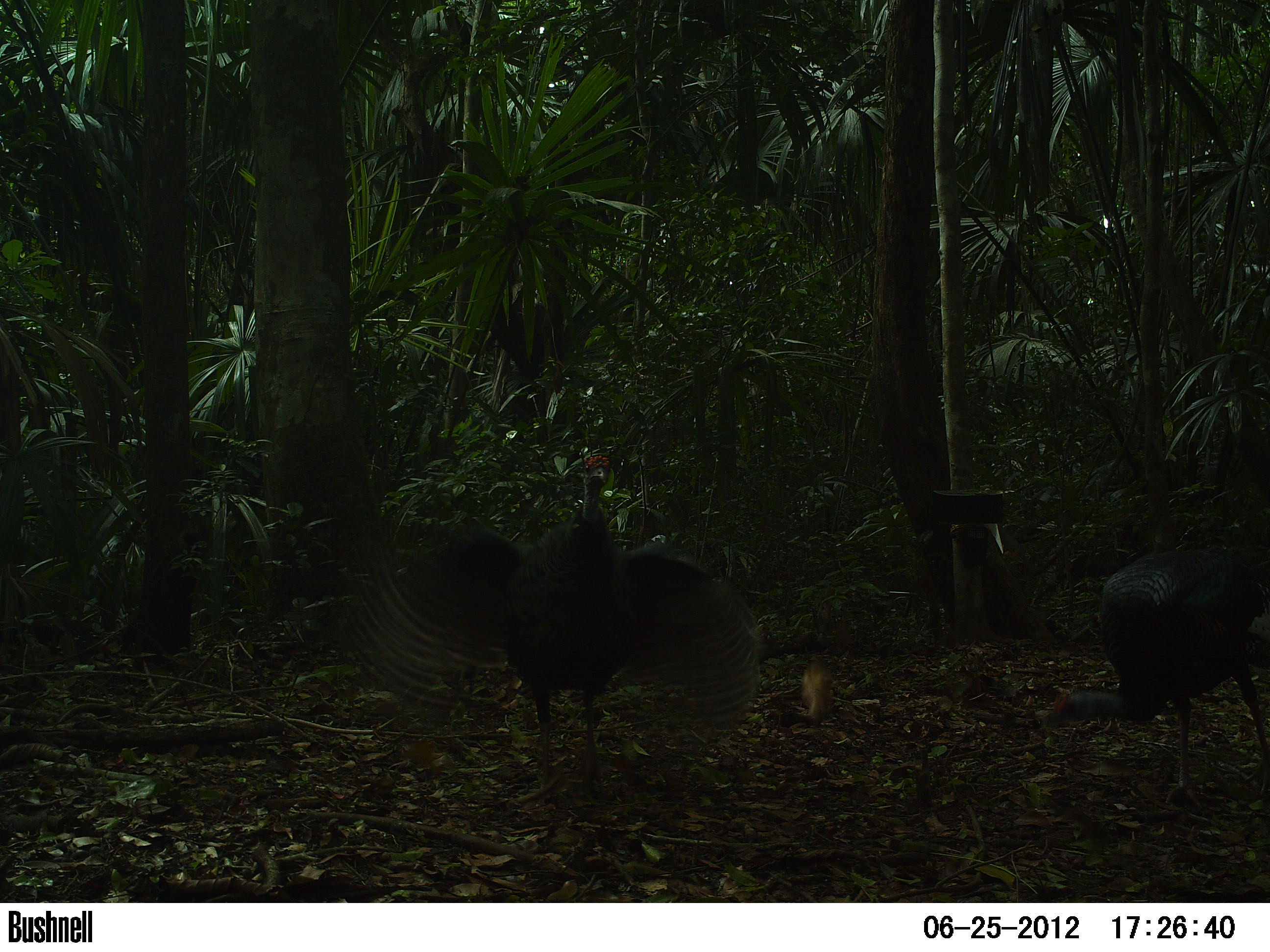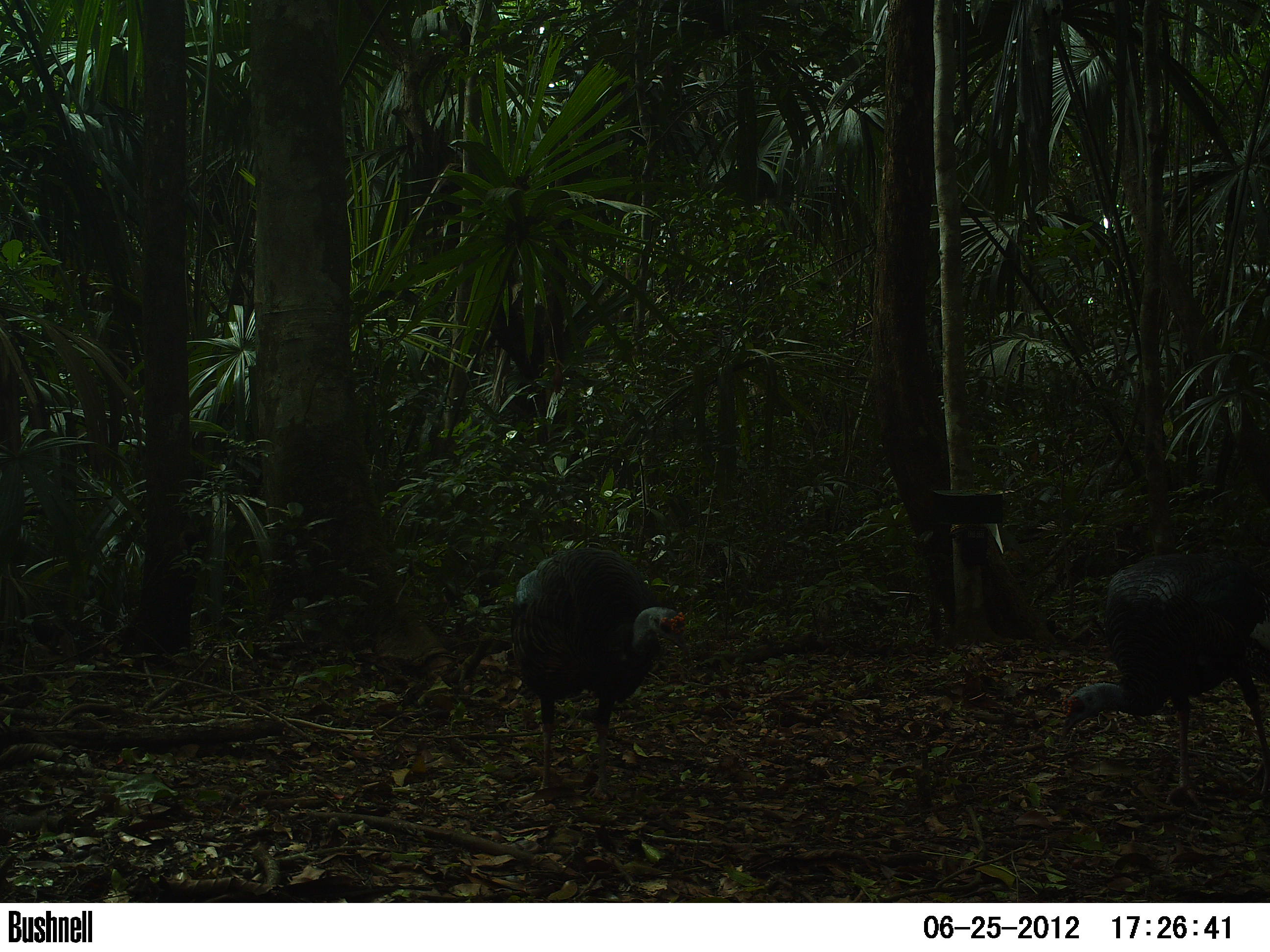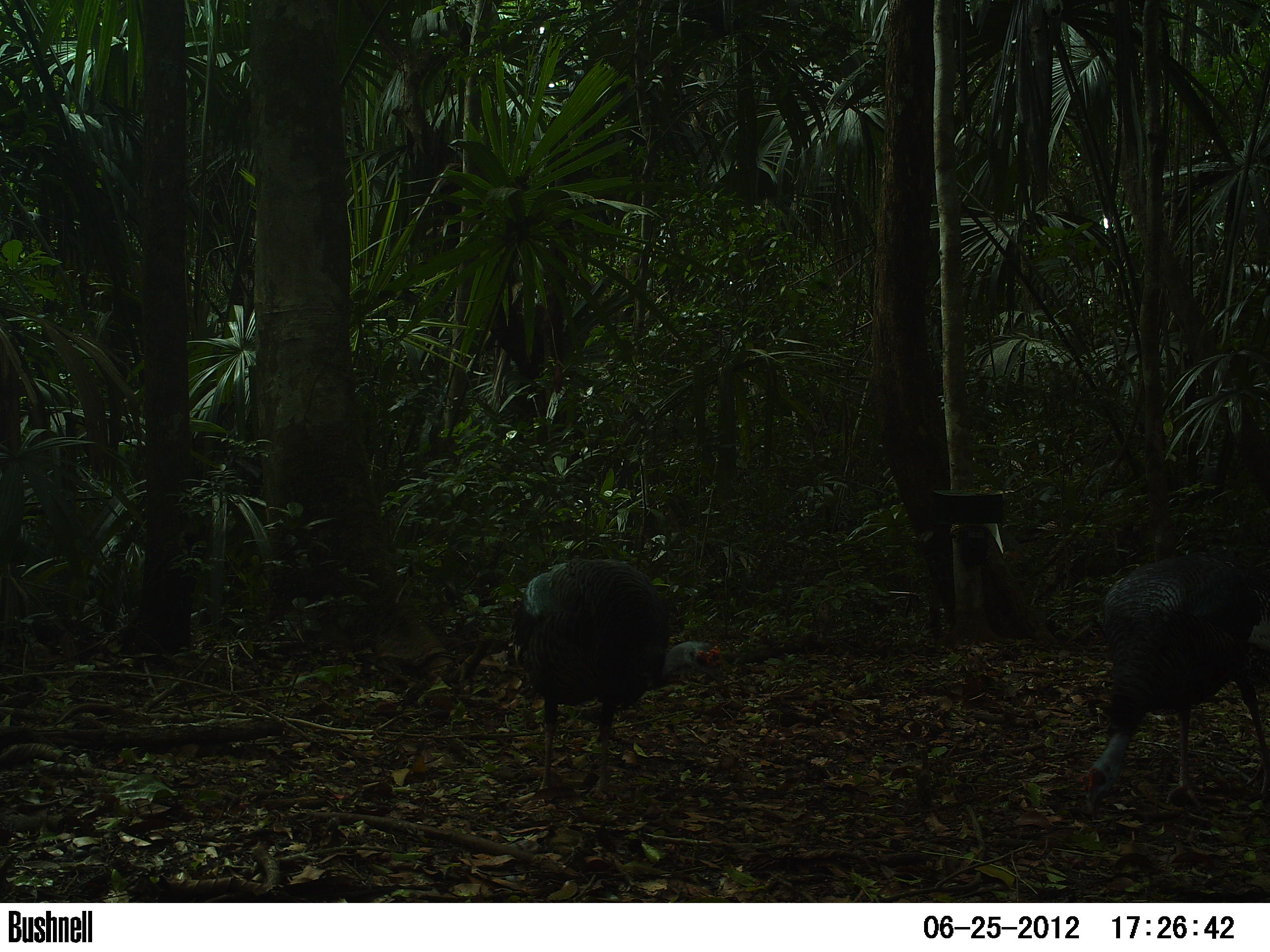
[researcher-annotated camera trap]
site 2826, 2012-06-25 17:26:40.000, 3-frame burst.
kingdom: Animalia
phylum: Chordata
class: Aves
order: Galliformes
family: Phasianidae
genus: Meleagris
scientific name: Meleagris ocellata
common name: ocellated turkey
Meleagris ocellata (ocellated turkey), count 9, age adult.